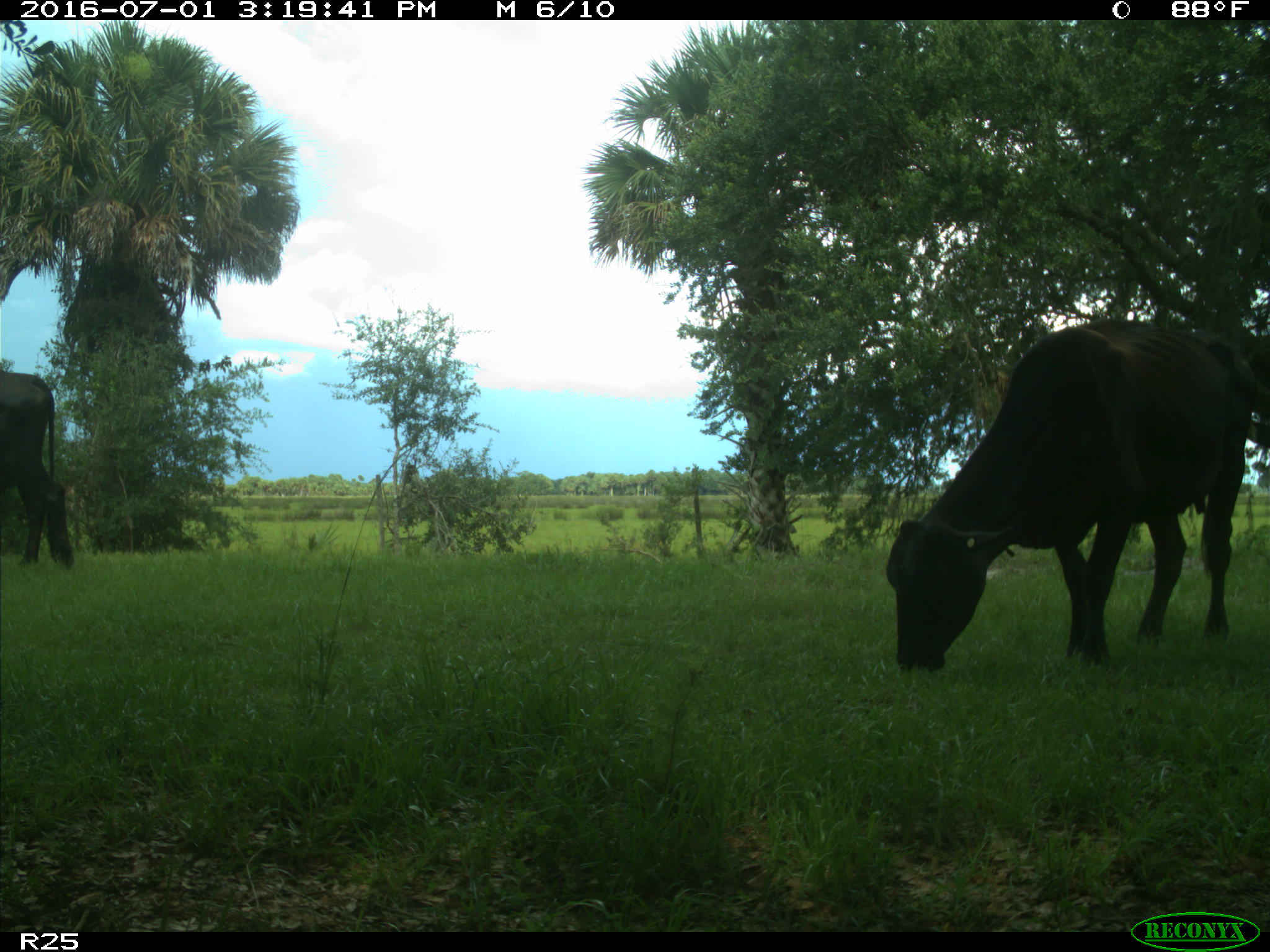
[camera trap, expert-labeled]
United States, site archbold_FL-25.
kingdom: Animalia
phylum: Chordata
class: Mammalia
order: Artiodactyla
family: Bovidae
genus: Bos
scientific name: Bos taurus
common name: domestic cow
Bos taurus (domestic cow).